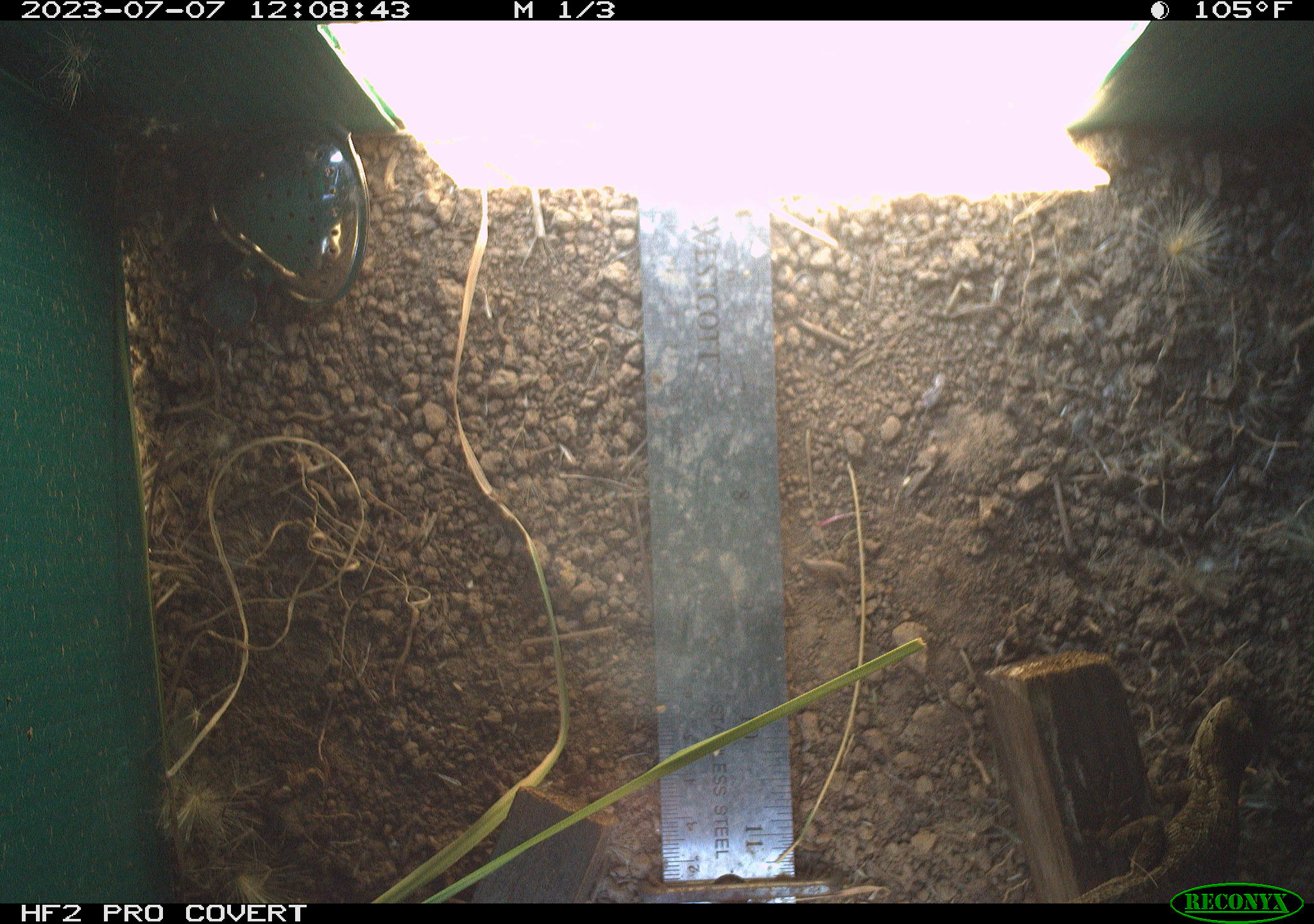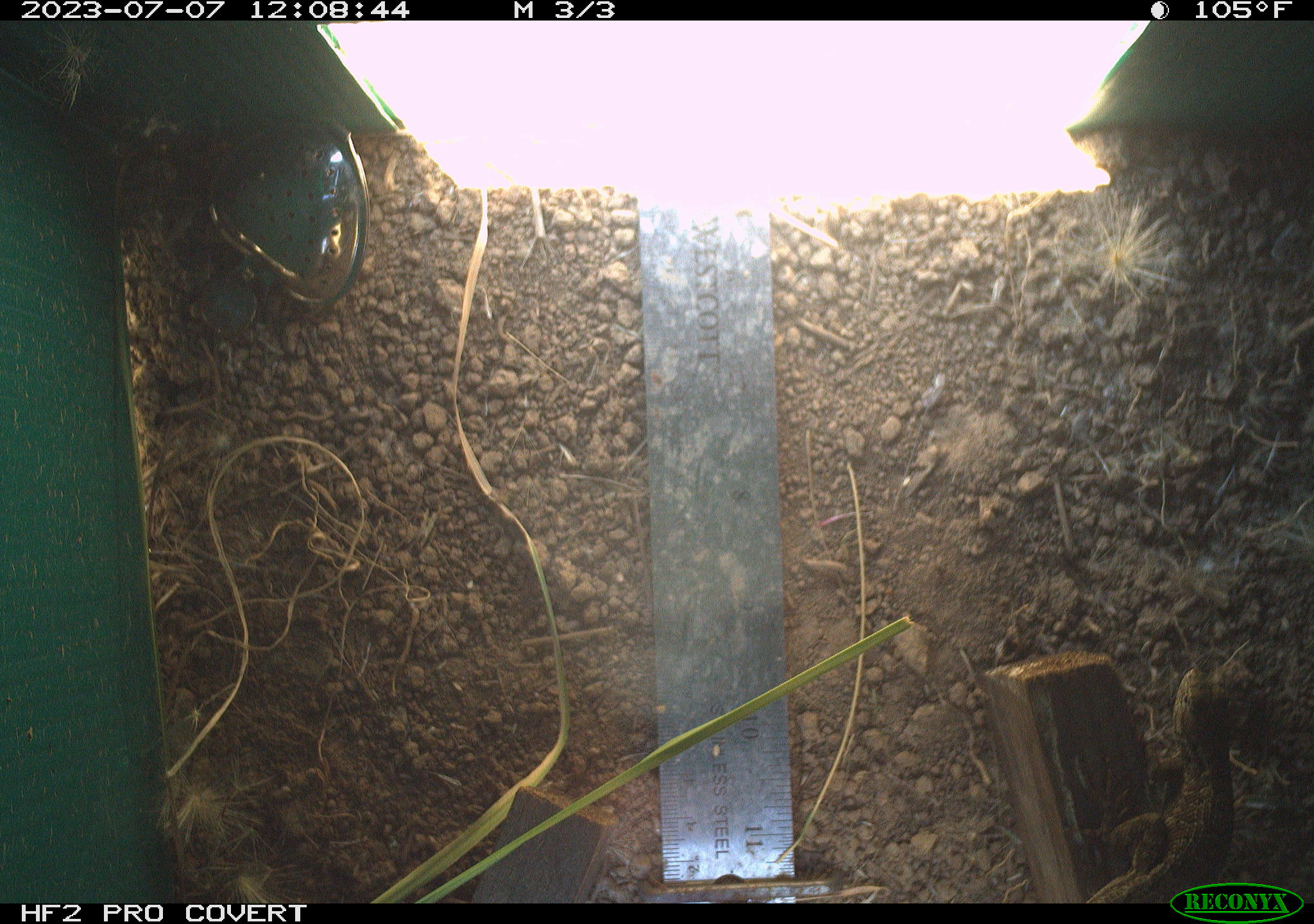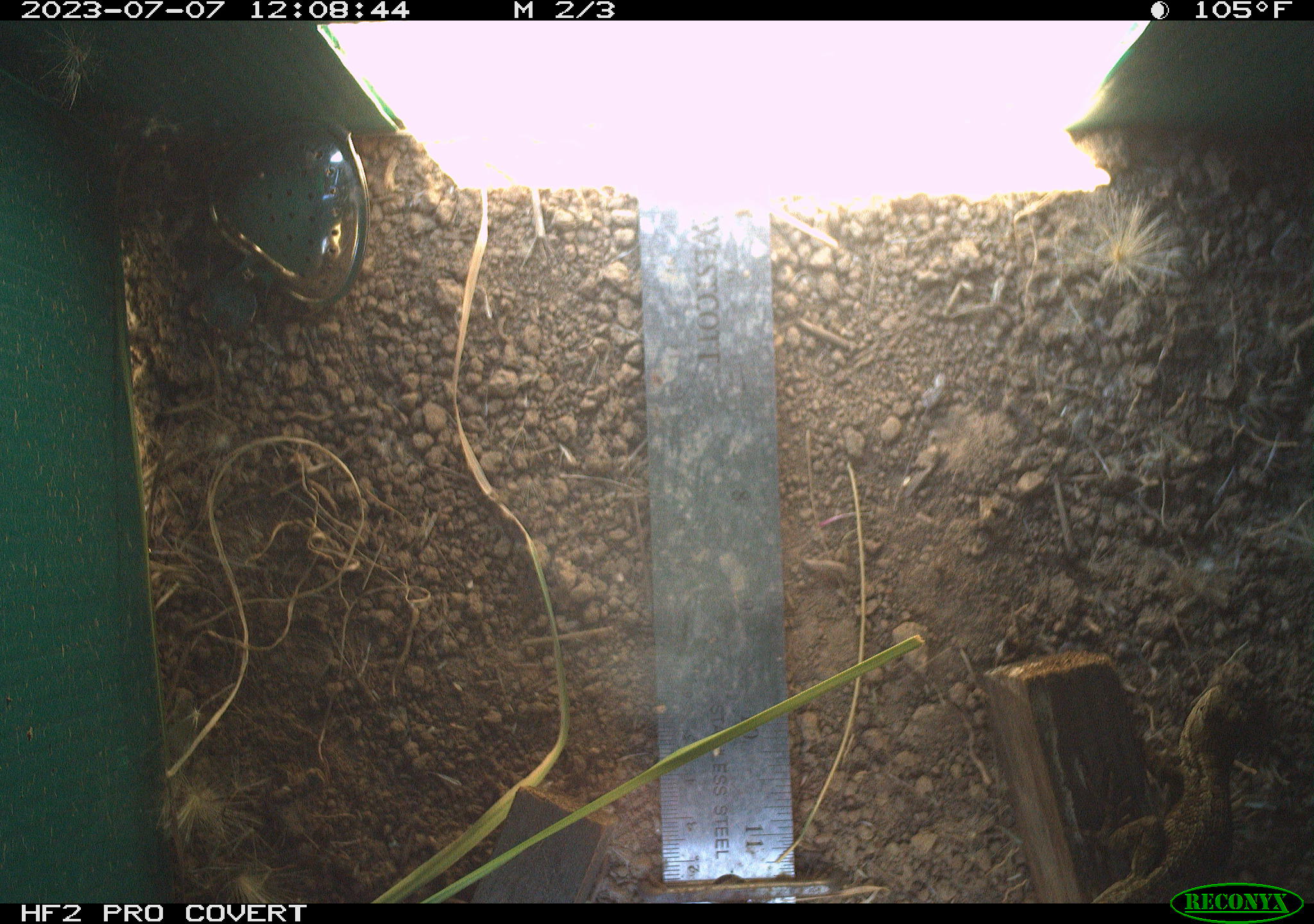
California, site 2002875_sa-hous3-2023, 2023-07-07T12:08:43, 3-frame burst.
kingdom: Animalia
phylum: Chordata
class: Reptilia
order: Squamata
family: Phrynosomatidae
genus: Sceloporus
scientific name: Sceloporus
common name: spiny lizards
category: sceloporus species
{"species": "sceloporus species (spiny lizards) (Sceloporus)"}